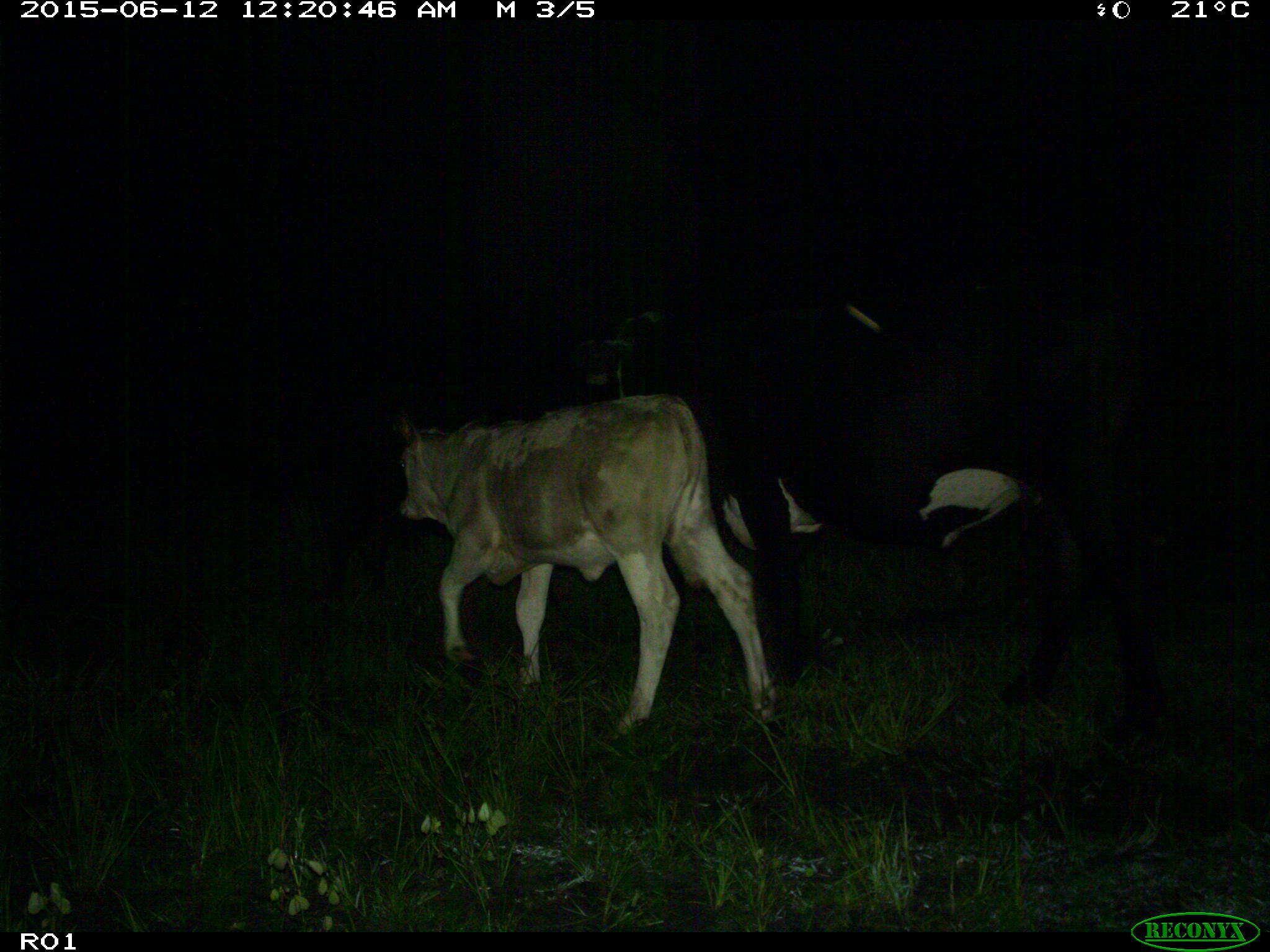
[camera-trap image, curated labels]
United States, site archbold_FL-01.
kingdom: Animalia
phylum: Chordata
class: Mammalia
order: Artiodactyla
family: Bovidae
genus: Bos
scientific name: Bos taurus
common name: domestic cow